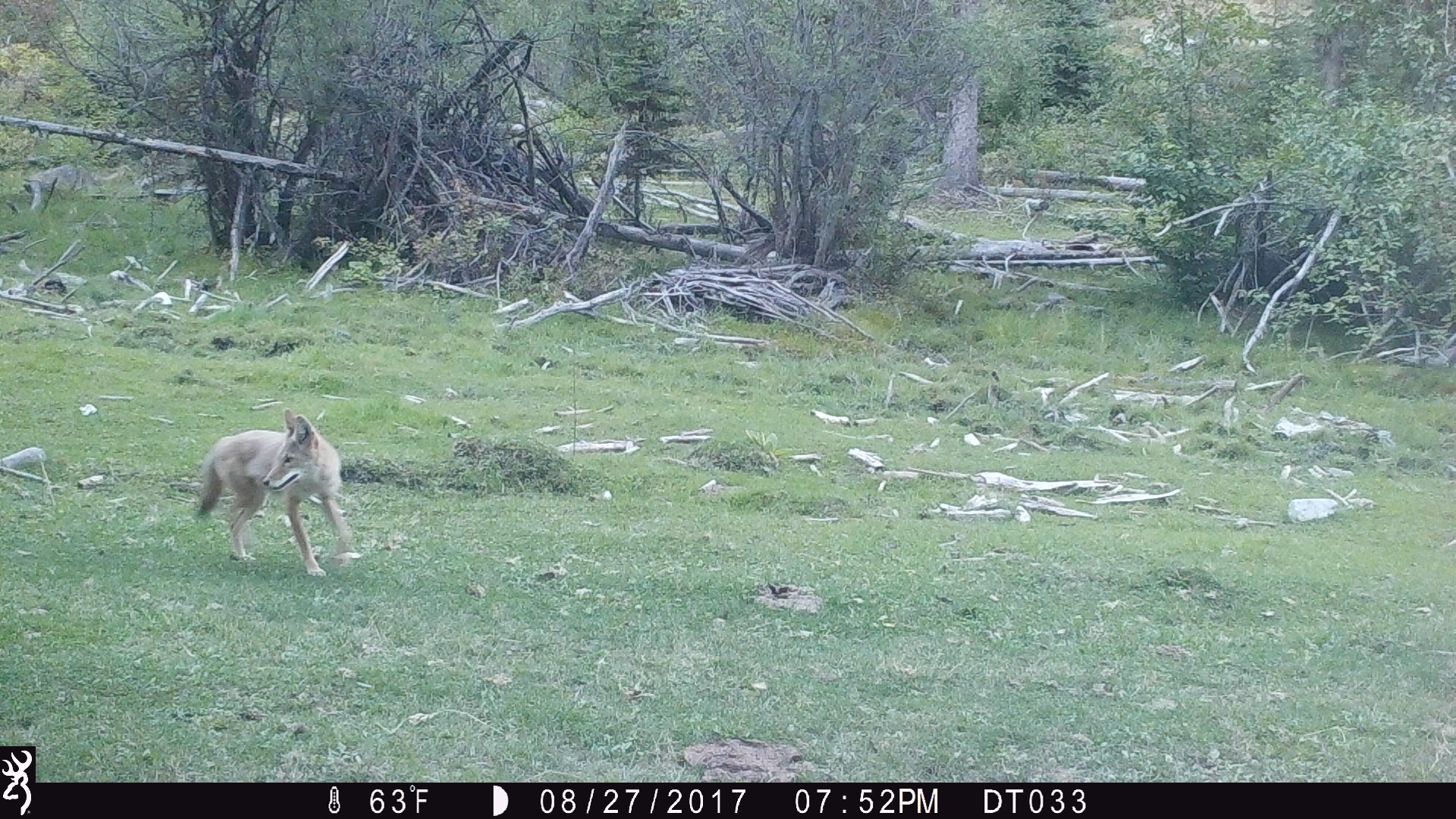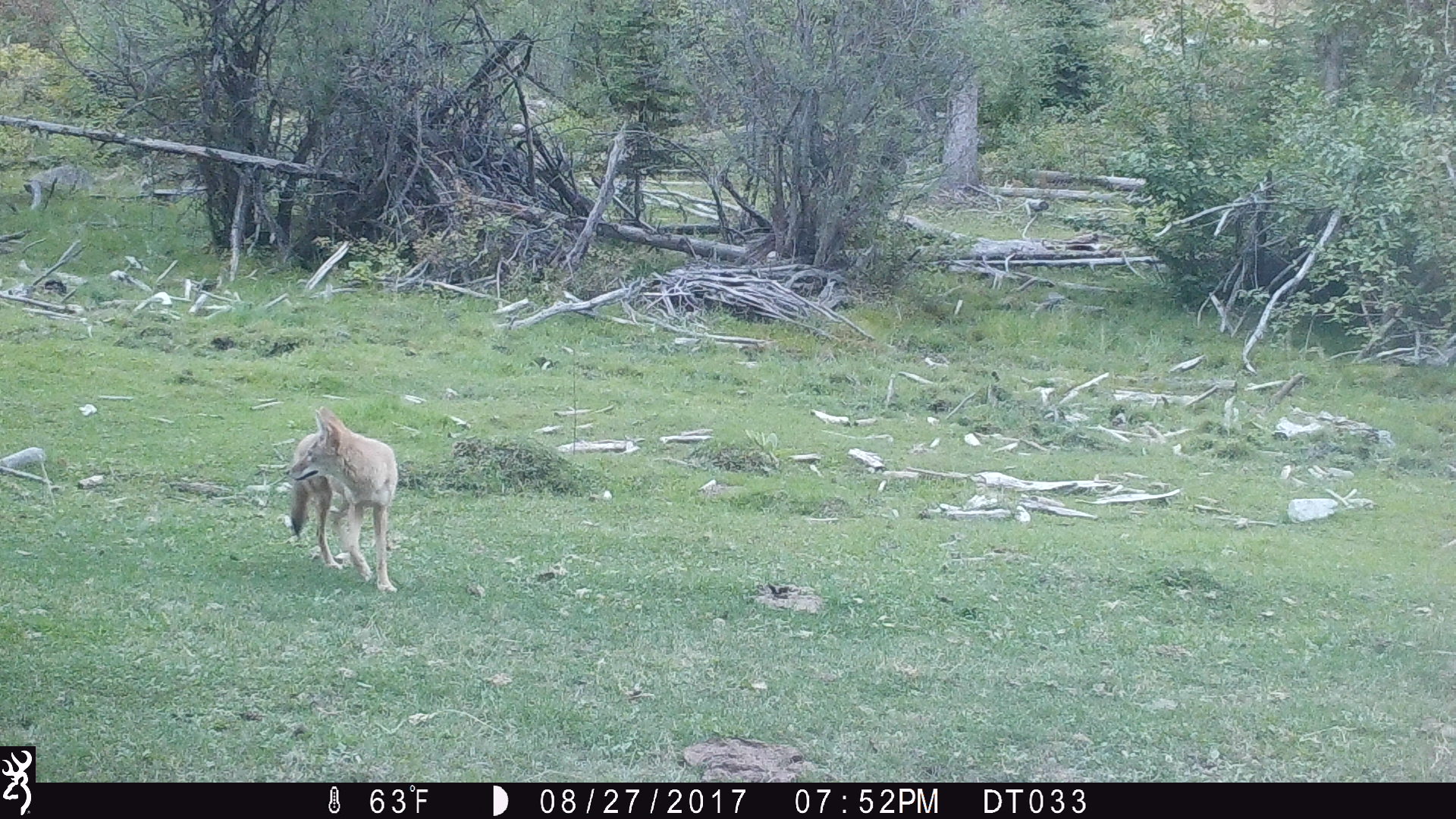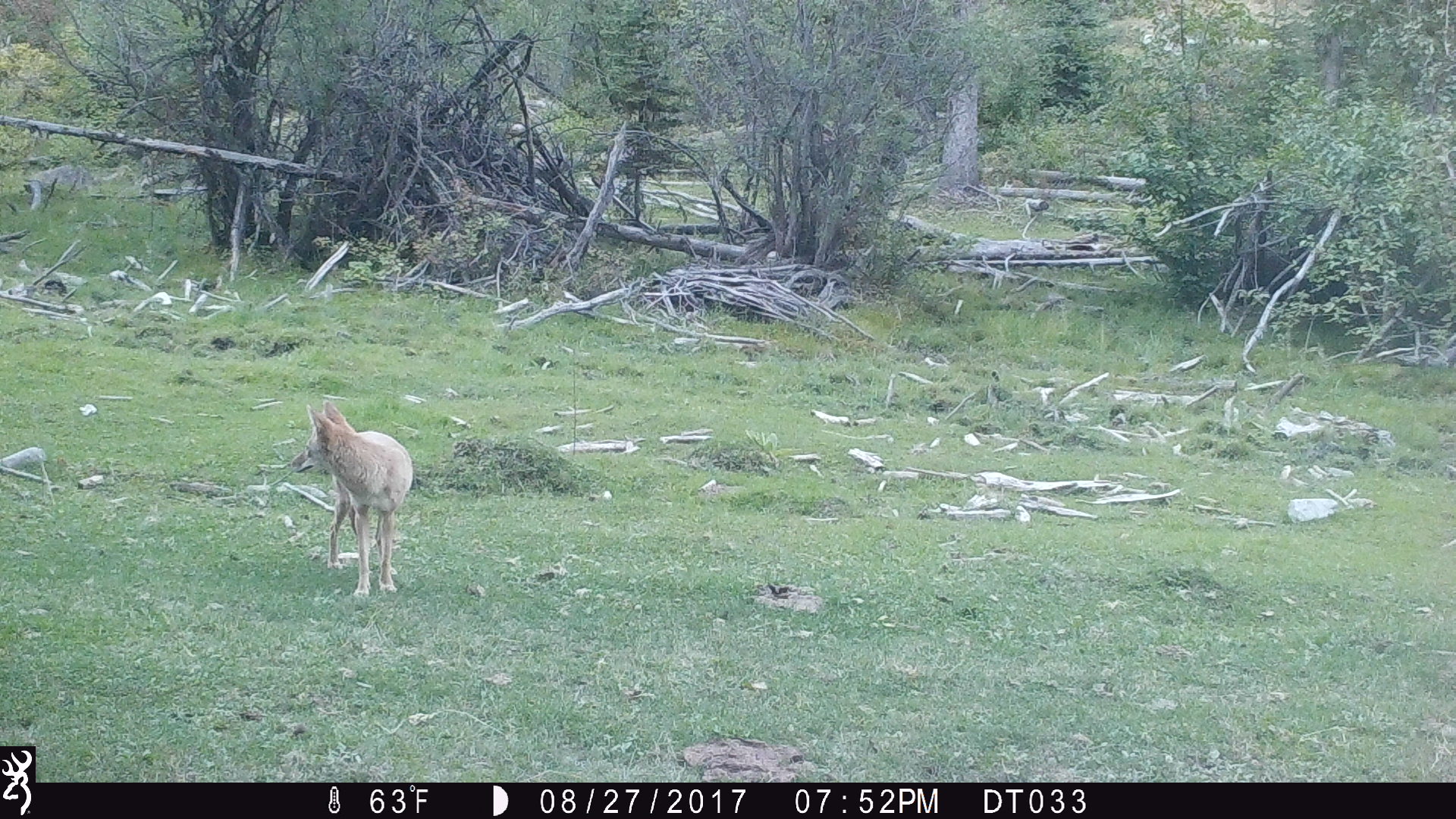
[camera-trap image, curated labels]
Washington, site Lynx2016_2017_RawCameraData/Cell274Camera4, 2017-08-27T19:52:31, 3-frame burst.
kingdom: Animalia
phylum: Chordata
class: Mammalia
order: Carnivora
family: Canidae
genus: Canis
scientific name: Canis latrans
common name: coyote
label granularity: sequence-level